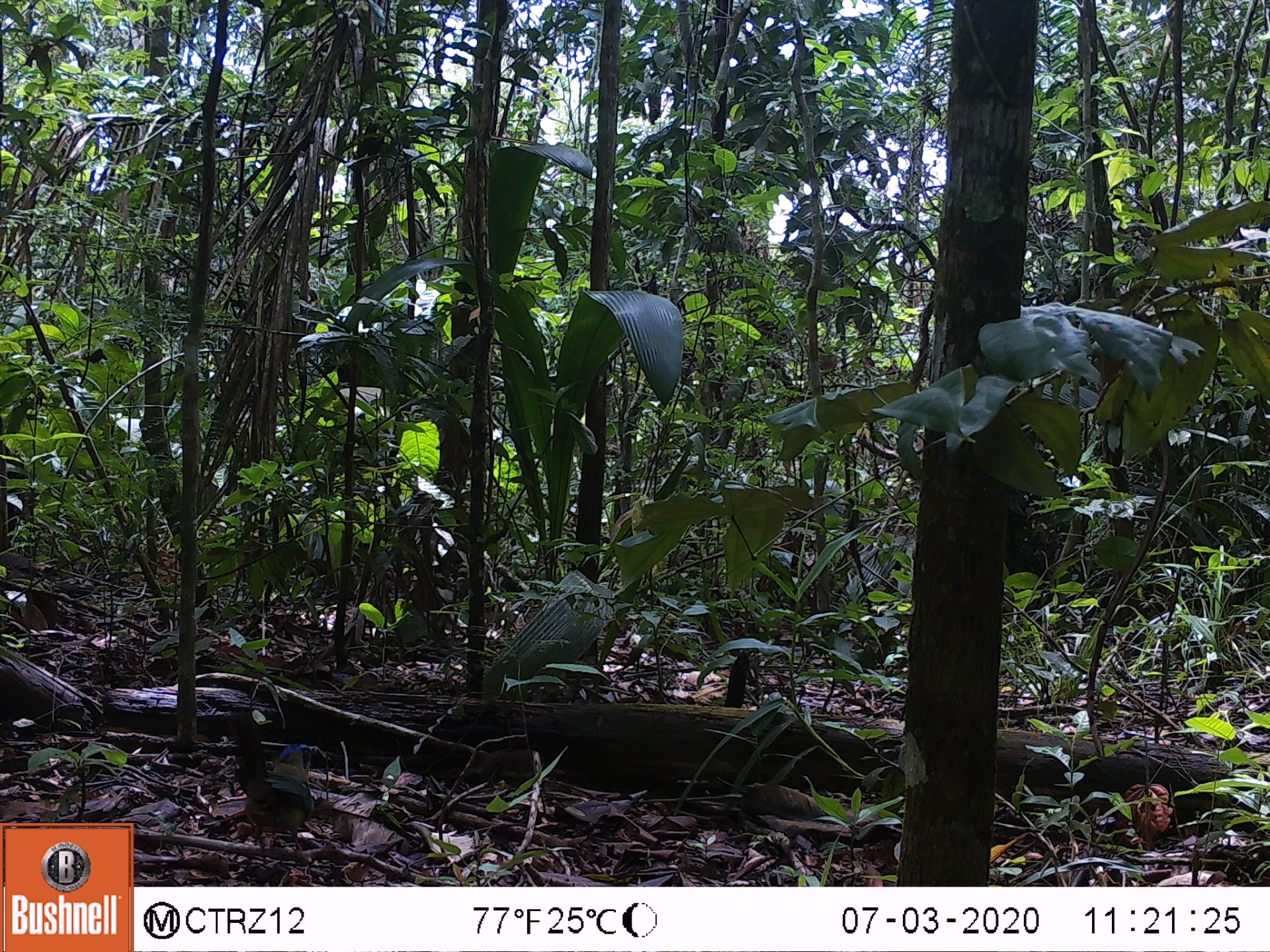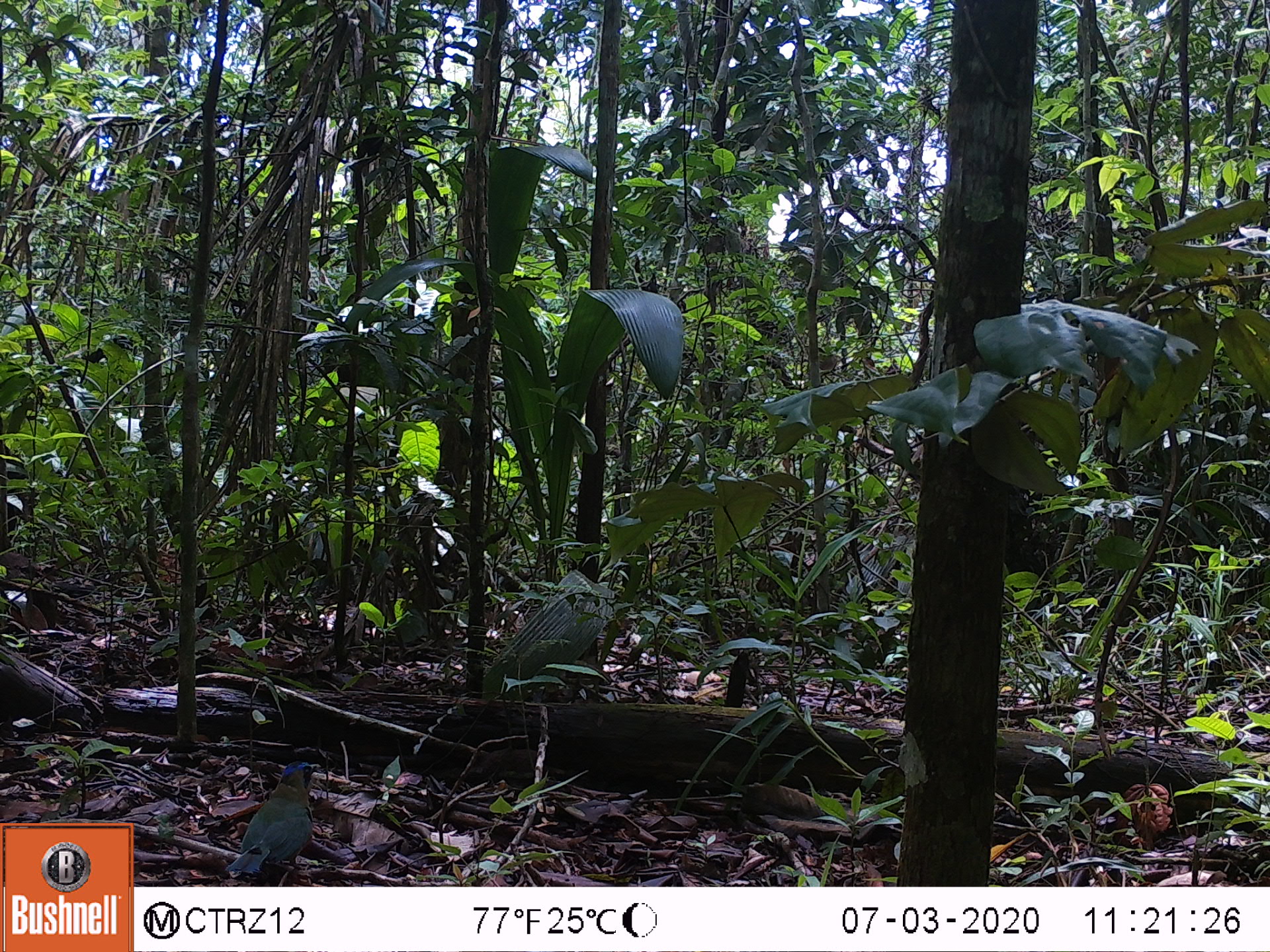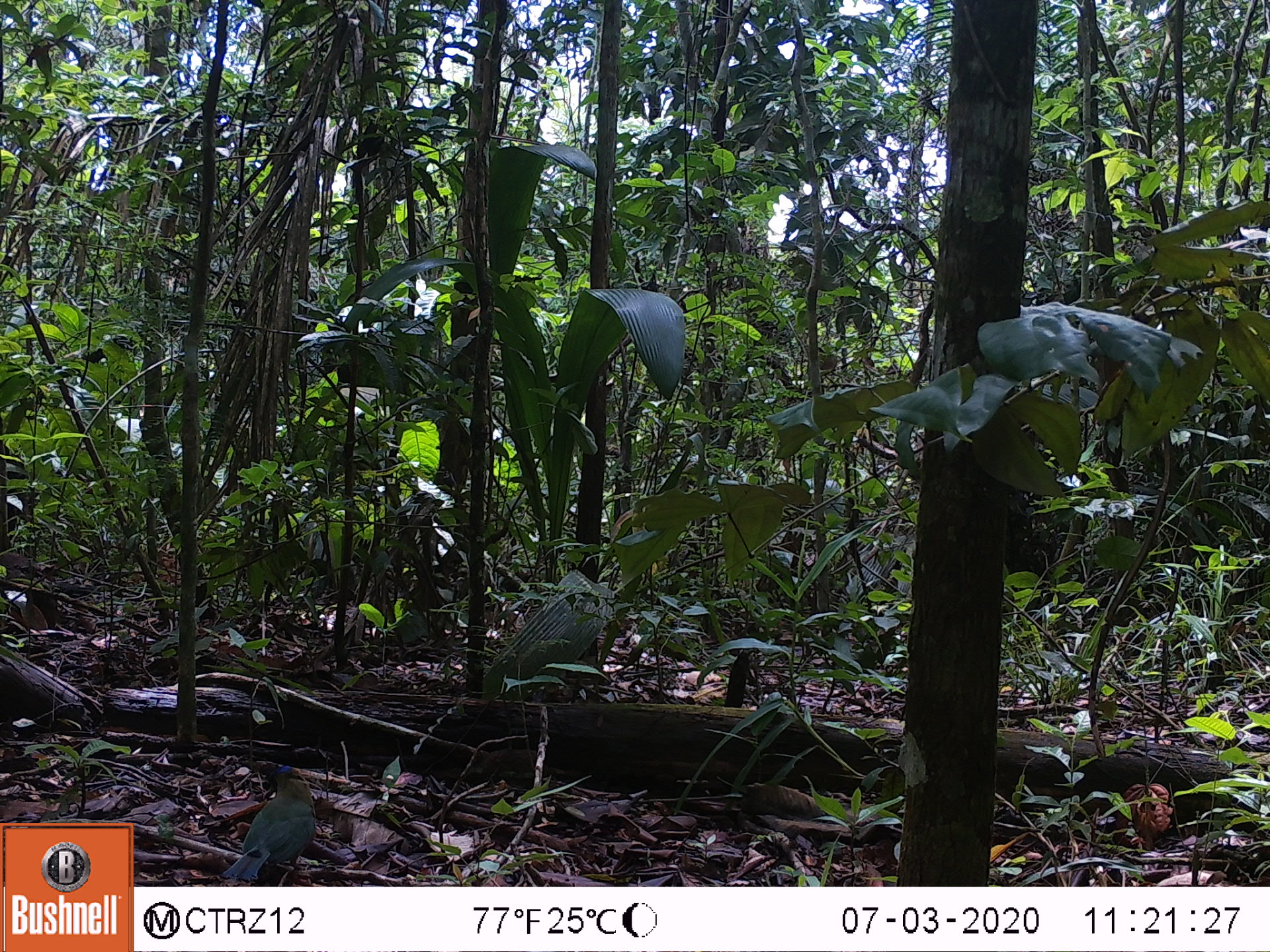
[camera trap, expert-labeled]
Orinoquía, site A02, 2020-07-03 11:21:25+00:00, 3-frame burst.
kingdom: Animalia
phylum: Chordata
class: Aves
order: Coraciiformes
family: Momotidae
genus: Momotus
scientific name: Momotus momota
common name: amazonian motmot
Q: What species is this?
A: Amazonian motmot (Momotus momota).